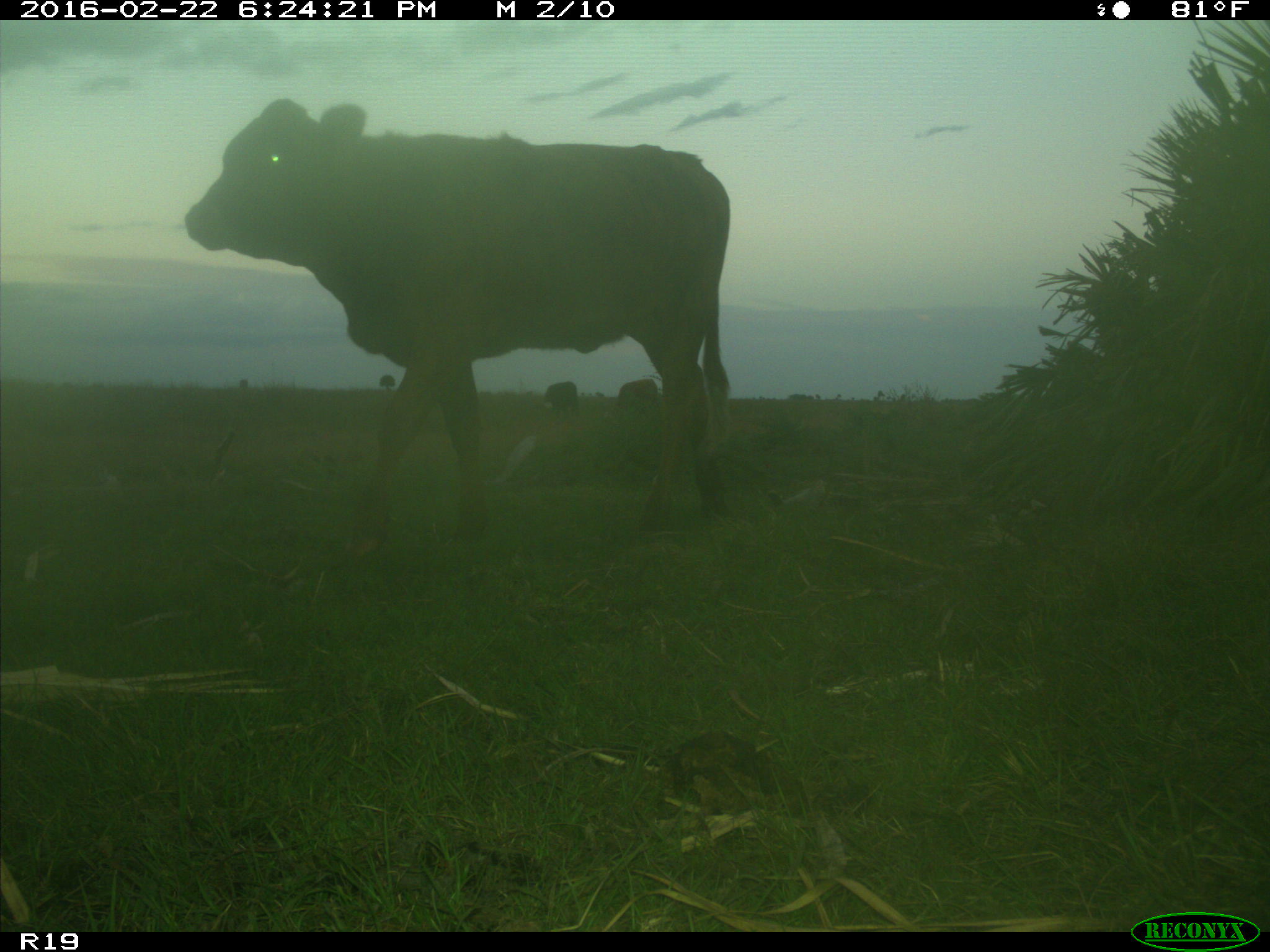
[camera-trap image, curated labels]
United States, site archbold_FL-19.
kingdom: Animalia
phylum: Chordata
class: Mammalia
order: Artiodactyla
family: Bovidae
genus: Bos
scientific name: Bos taurus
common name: domestic cow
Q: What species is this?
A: Bos taurus (domestic cow).